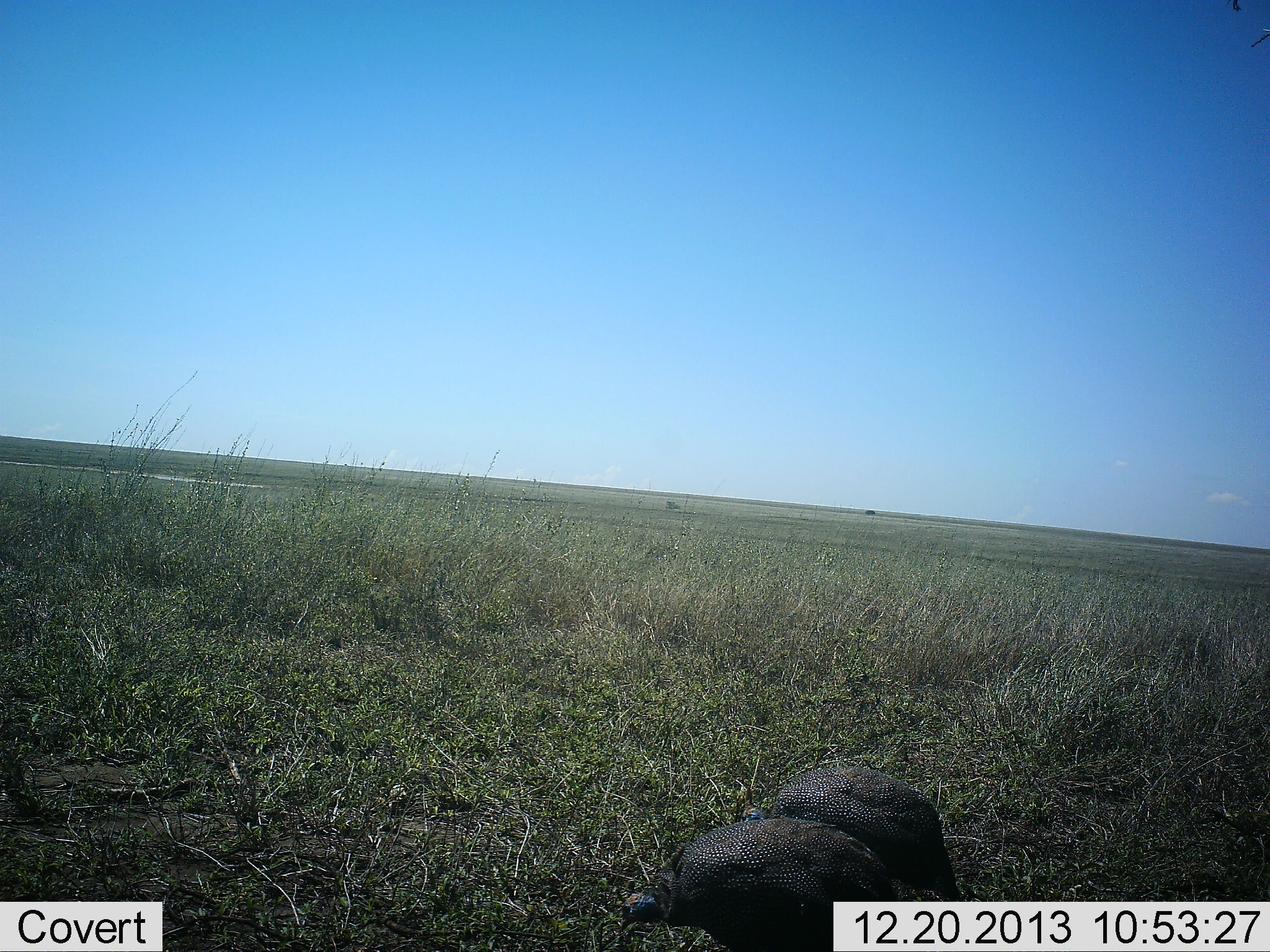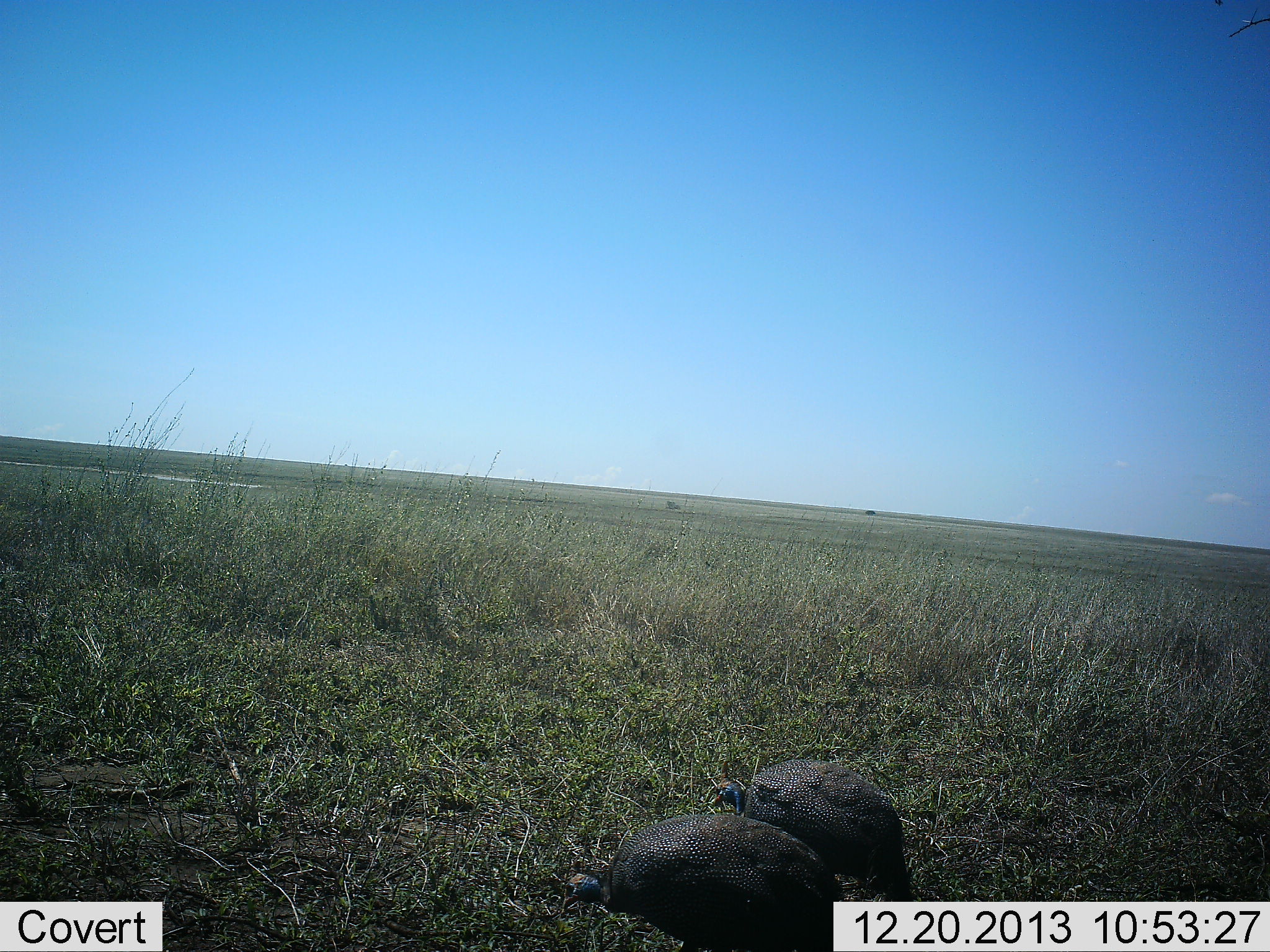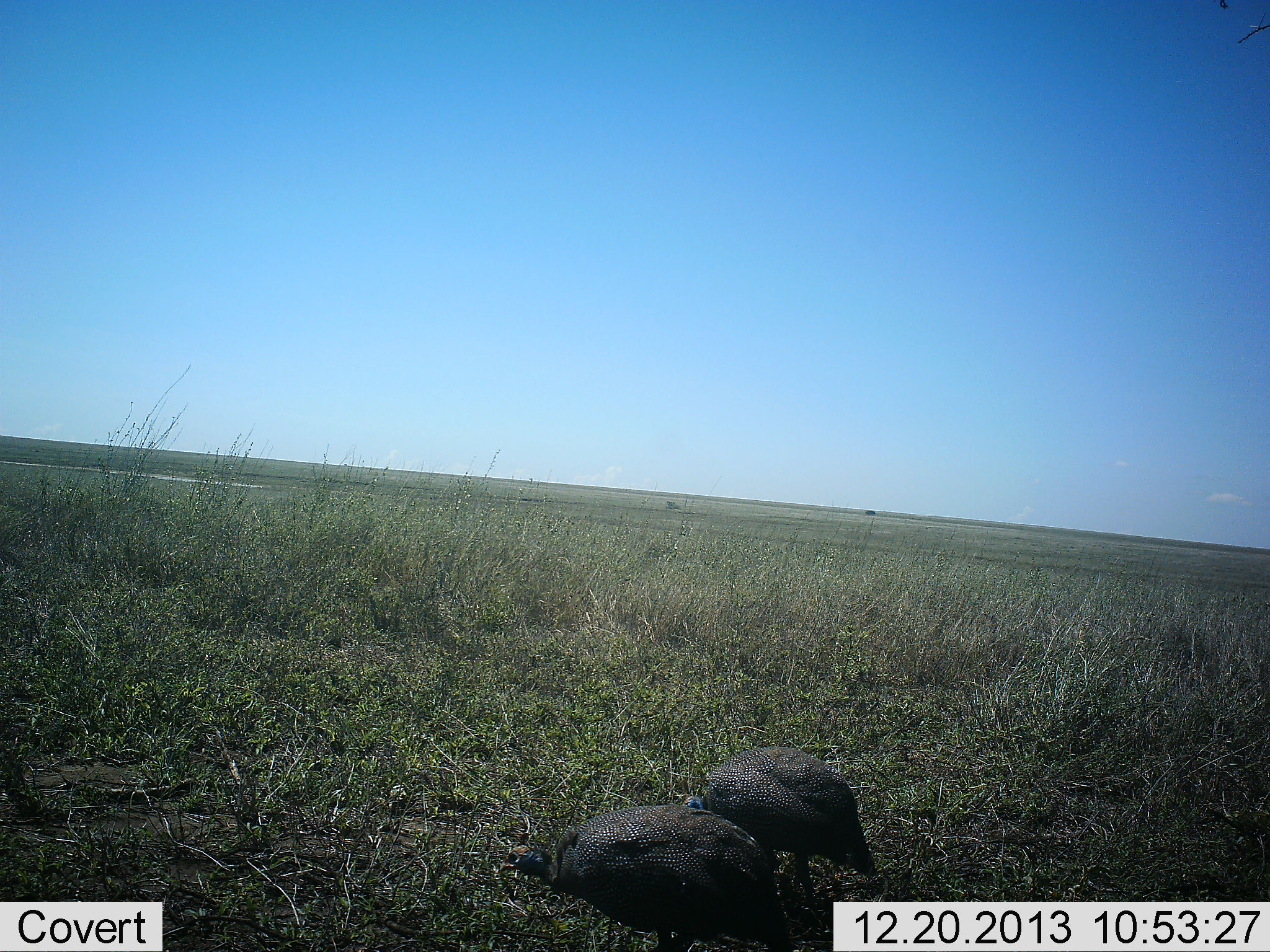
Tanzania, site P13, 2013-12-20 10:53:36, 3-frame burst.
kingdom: Animalia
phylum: Chordata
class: Aves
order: Galliformes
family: Numididae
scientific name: Numididae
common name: guinea fowl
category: guineafowl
Guineafowl (guinea fowl) (Numididae), count 2. Behavior (volunteer vote fractions): standing 0%, resting 0%, moving 90%, interacting 0%. Young present (vote fraction): 0%. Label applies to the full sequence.